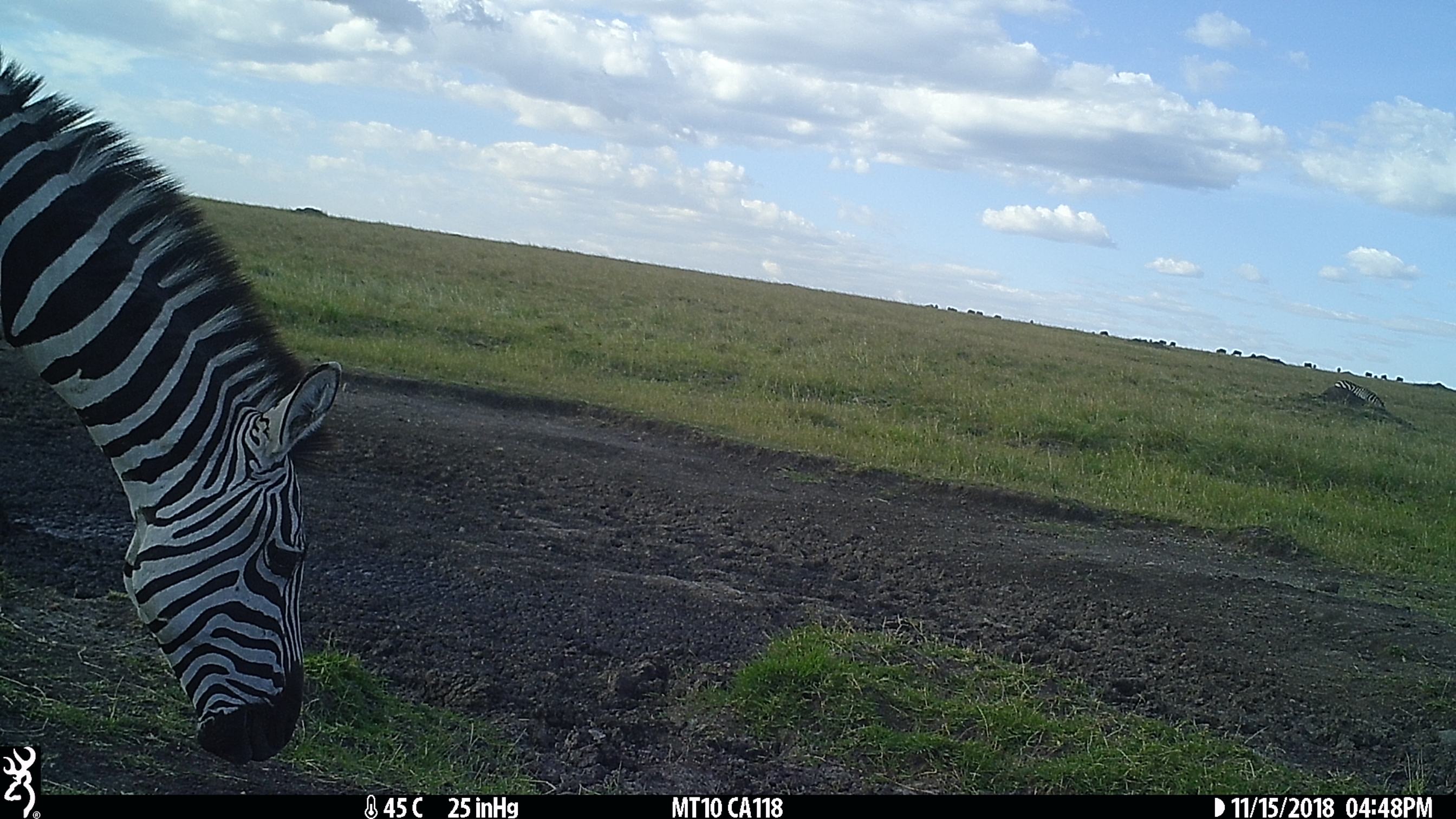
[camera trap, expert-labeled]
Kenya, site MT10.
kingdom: Animalia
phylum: Chordata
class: Mammalia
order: Perissodactyla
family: Equidae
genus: Equus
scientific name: Equus quagga burchellii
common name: burchell's zebra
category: zebra